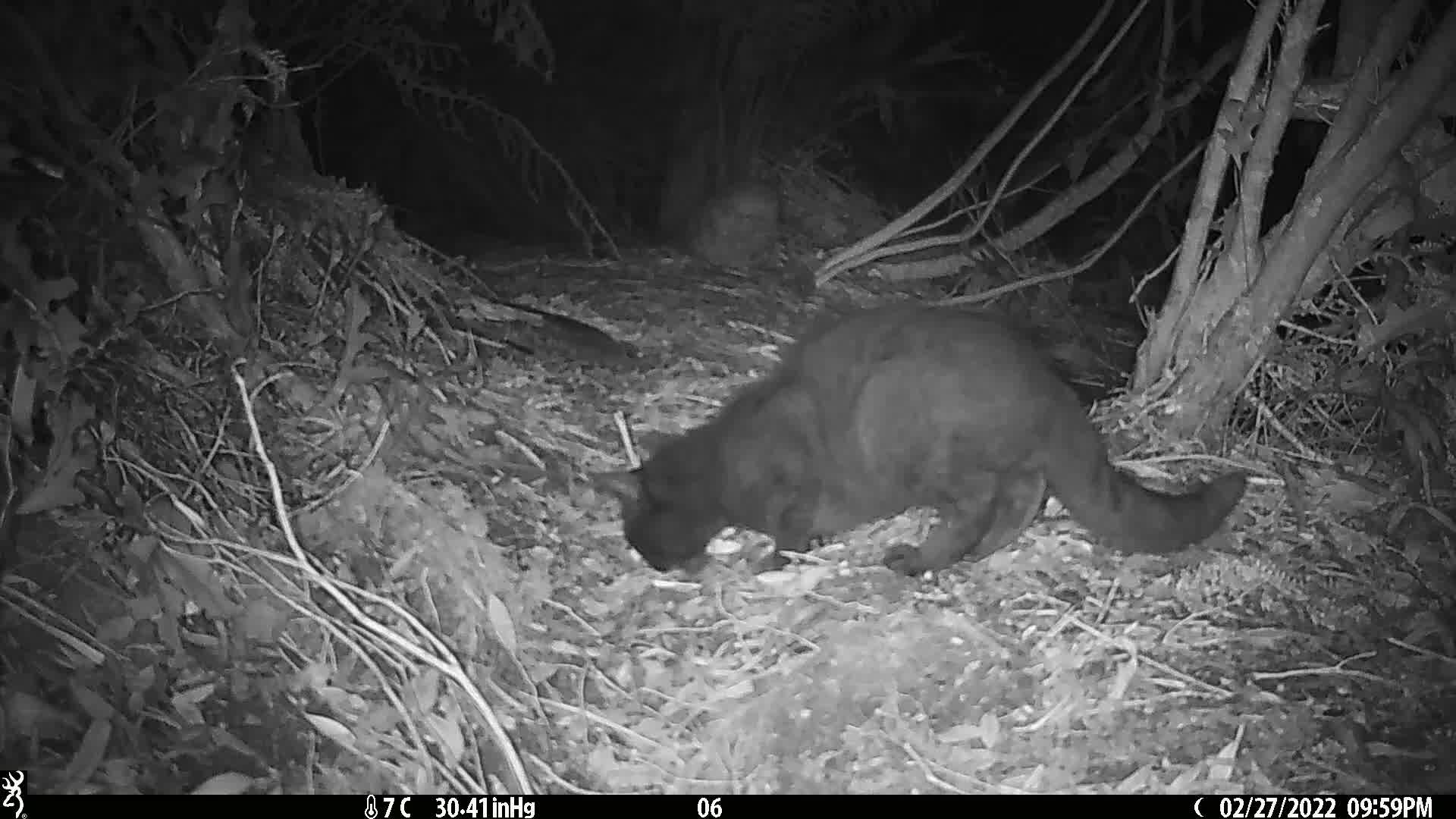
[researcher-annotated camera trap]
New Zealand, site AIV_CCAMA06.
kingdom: Animalia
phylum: Chordata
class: Mammalia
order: Carnivora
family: Felidae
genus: Felis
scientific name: Felis catus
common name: domestic cat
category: cat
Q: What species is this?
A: Cat (domestic cat) (Felis catus).